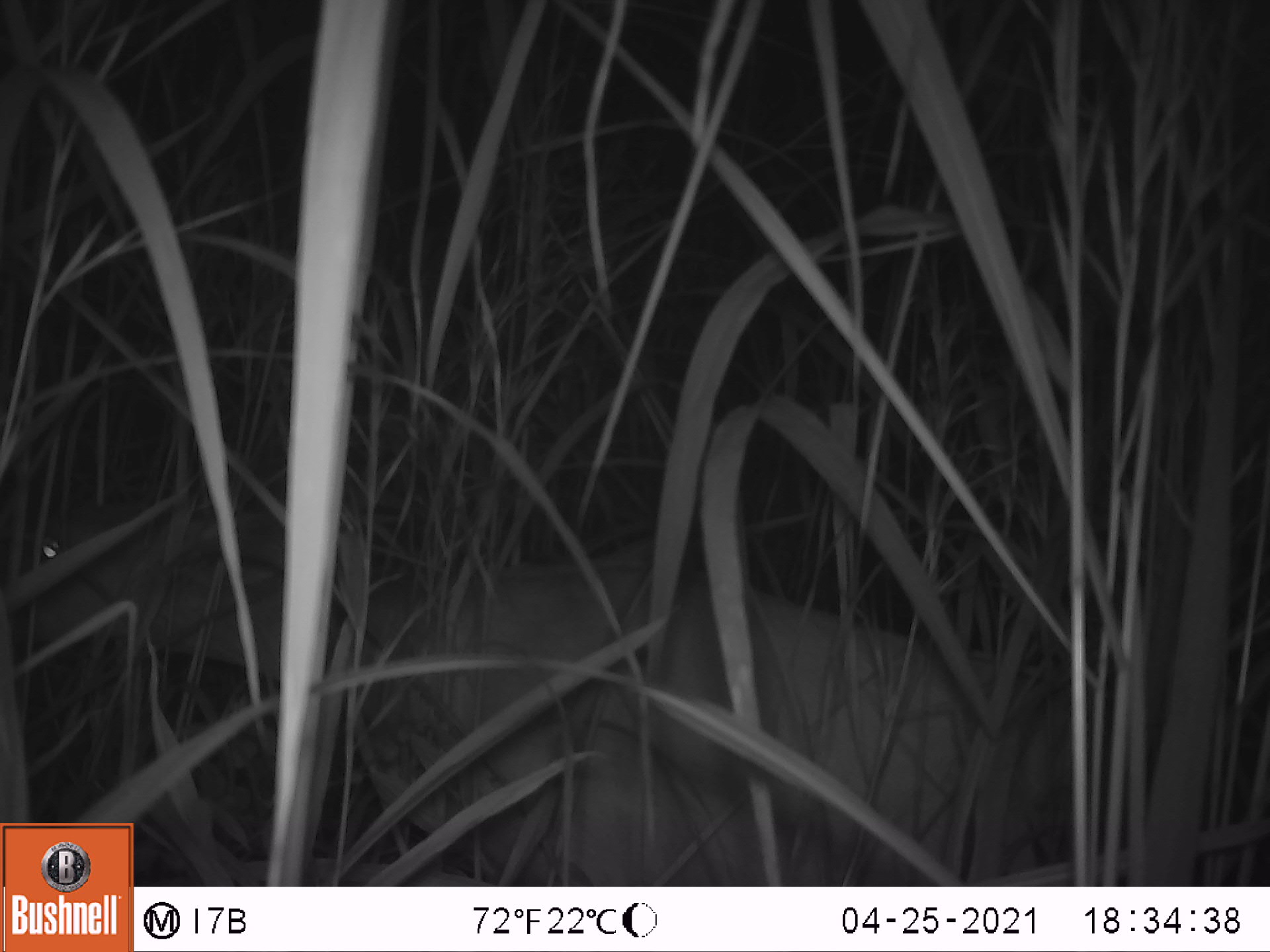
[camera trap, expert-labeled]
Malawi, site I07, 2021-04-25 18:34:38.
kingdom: Animalia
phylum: Chordata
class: Mammalia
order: Artiodactyla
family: Bovidae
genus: Tragelaphus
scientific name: Tragelaphus sylvaticus sylvaticus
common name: cape bushbuck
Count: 1.